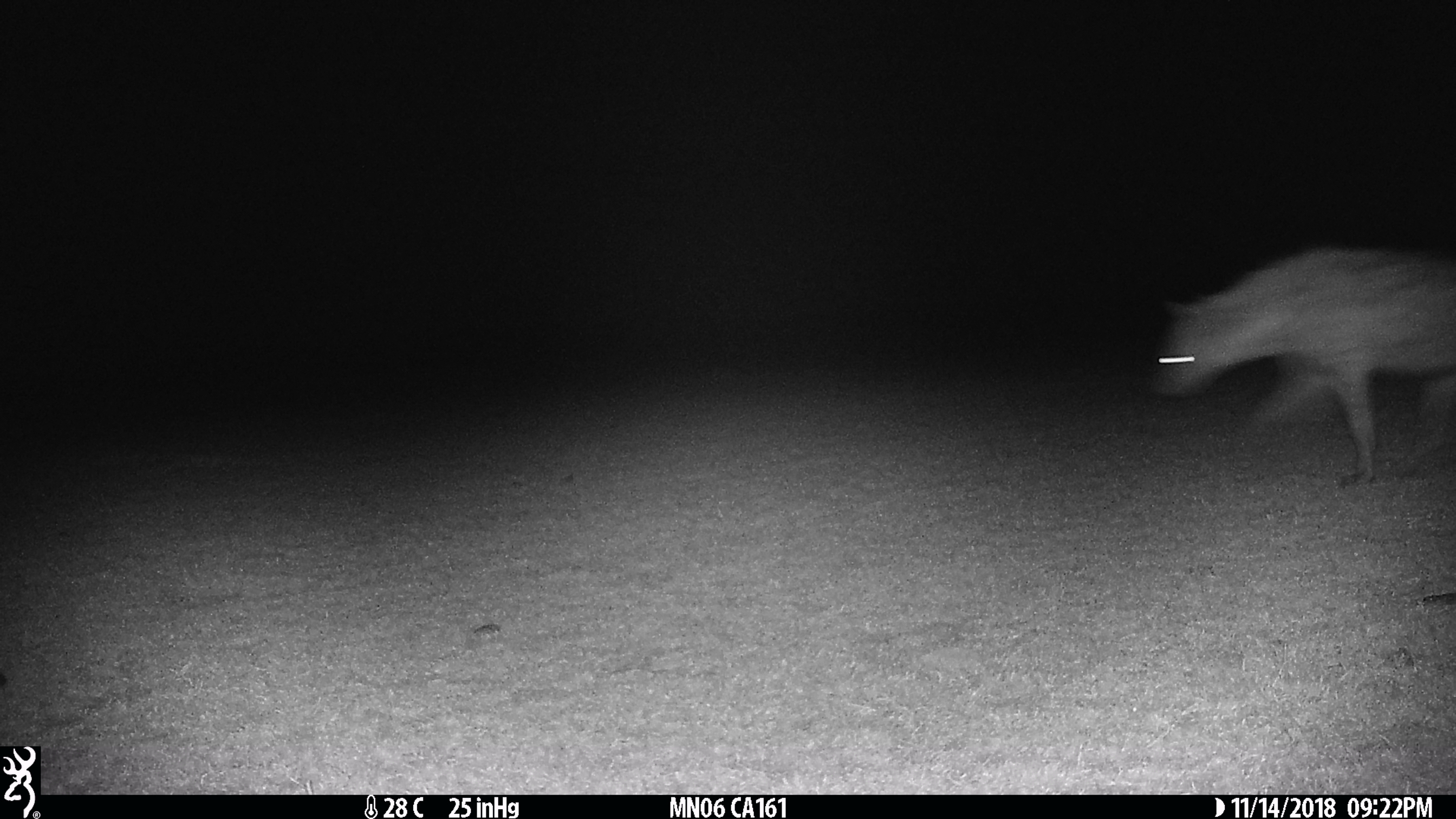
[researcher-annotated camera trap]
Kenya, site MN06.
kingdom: Animalia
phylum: Chordata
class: Mammalia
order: Carnivora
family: Hyaenidae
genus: Crocuta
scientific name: Crocuta crocuta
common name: spotted hyena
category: hyena spotted